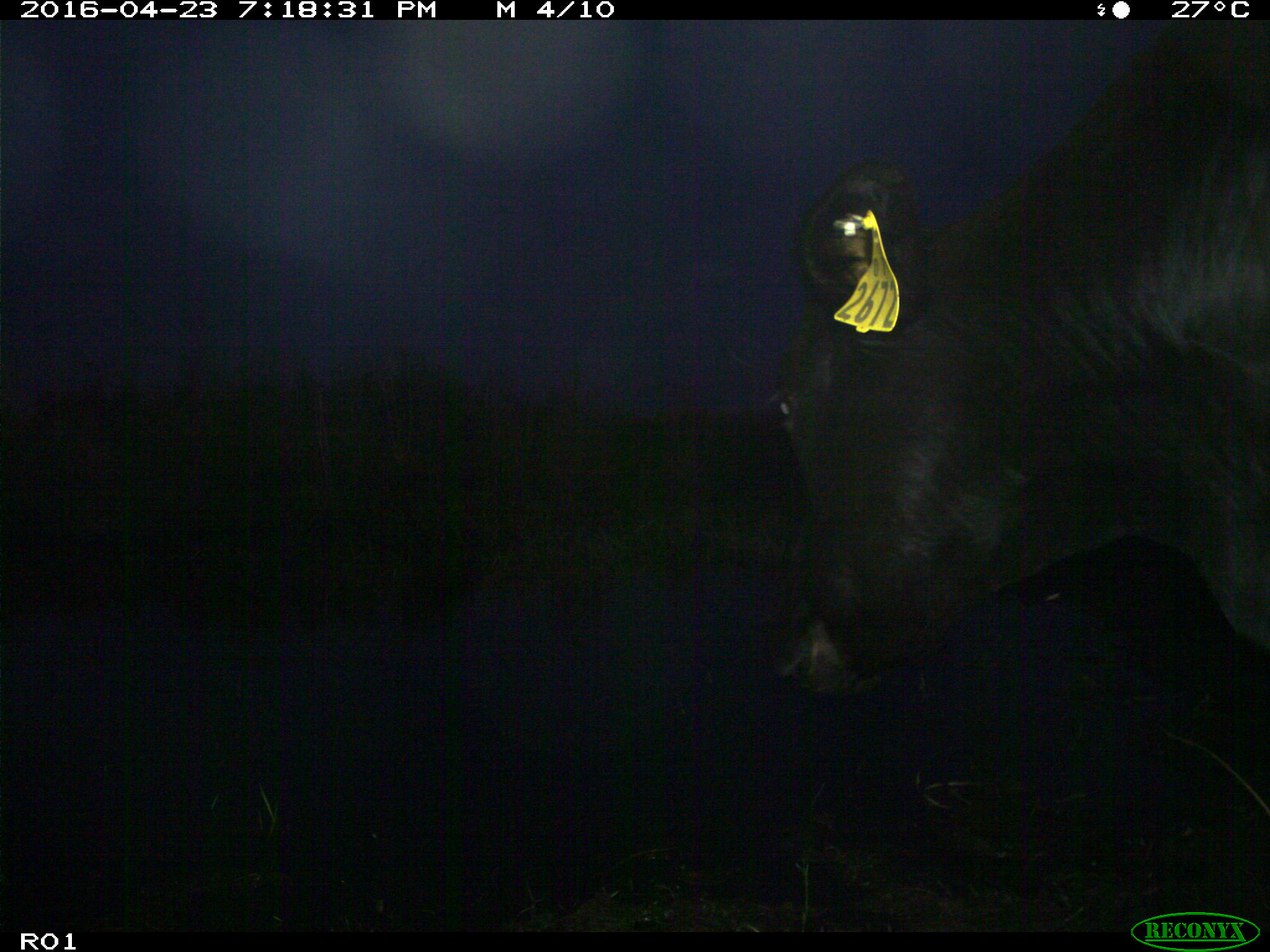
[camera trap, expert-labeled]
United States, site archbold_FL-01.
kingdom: Animalia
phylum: Chordata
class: Mammalia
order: Artiodactyla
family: Bovidae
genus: Bos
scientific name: Bos taurus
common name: domestic cow